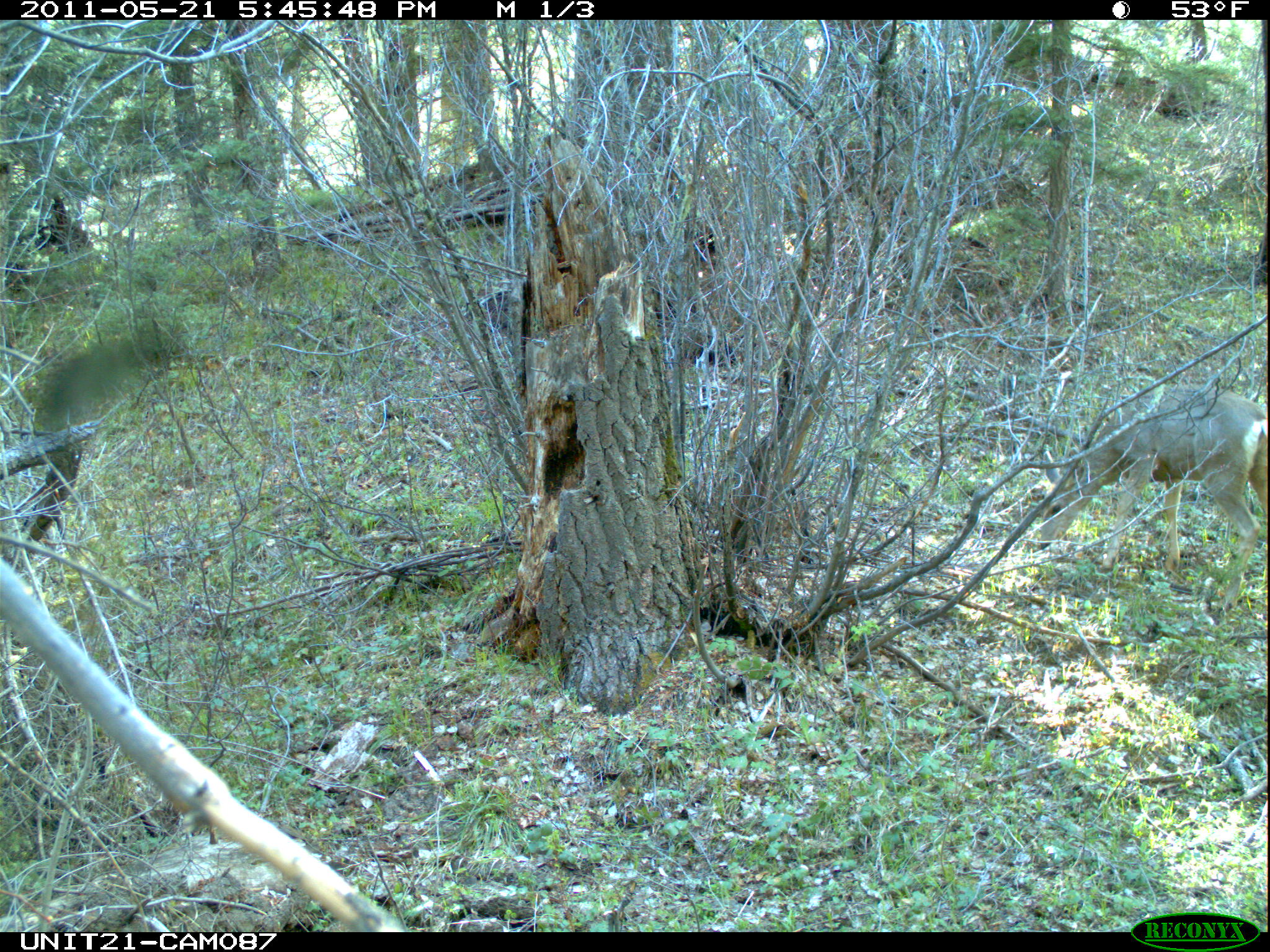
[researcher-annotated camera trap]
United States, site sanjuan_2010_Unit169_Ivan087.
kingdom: Animalia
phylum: Chordata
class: Mammalia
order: Artiodactyla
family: Cervidae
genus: Odocoileus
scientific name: Odocoileus hemionus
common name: mule deer